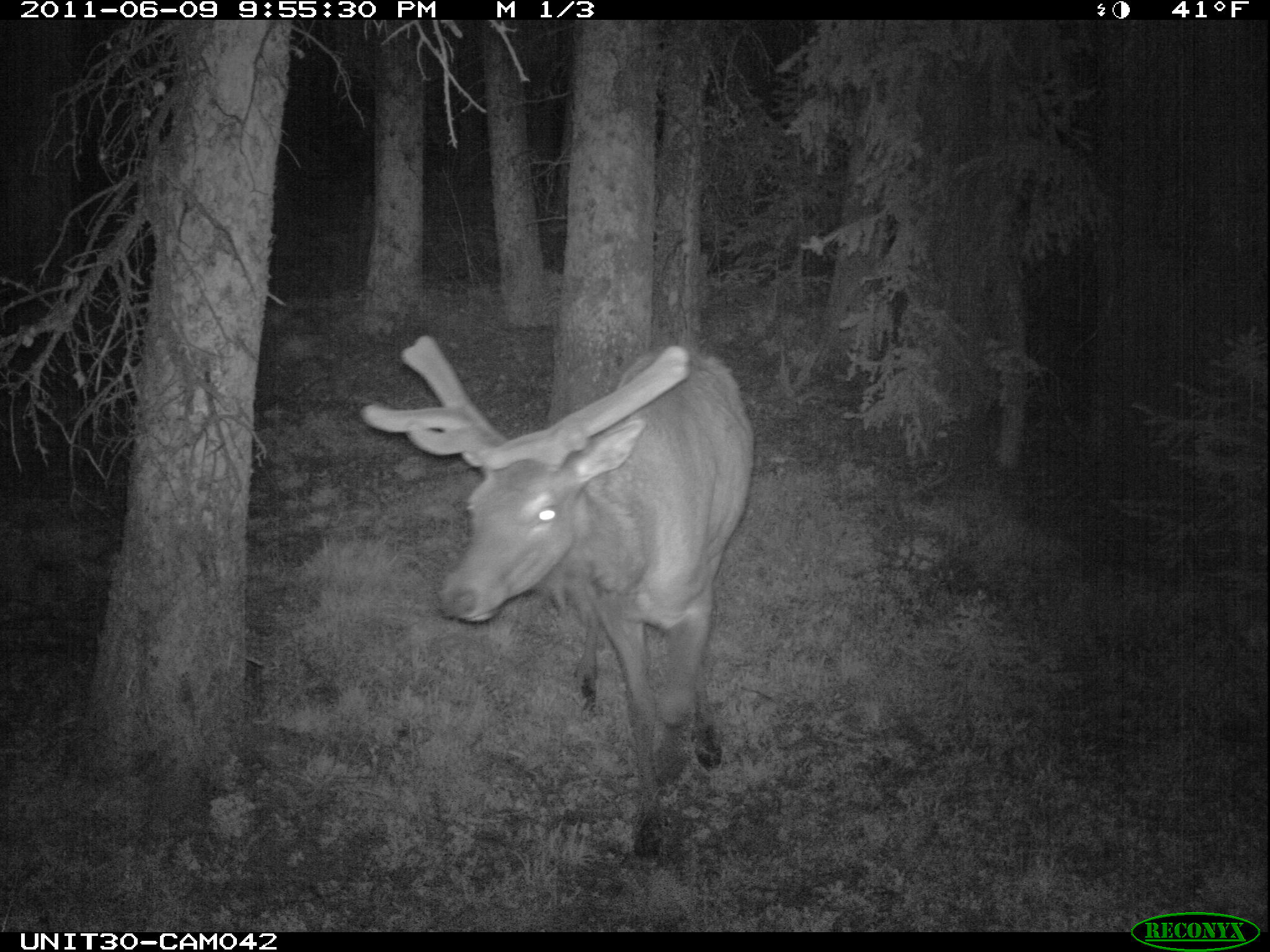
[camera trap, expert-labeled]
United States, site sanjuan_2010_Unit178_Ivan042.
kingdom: Animalia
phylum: Chordata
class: Mammalia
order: Artiodactyla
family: Cervidae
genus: Cervus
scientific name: Cervus elaphus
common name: red deer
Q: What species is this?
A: Cervus elaphus (red deer).